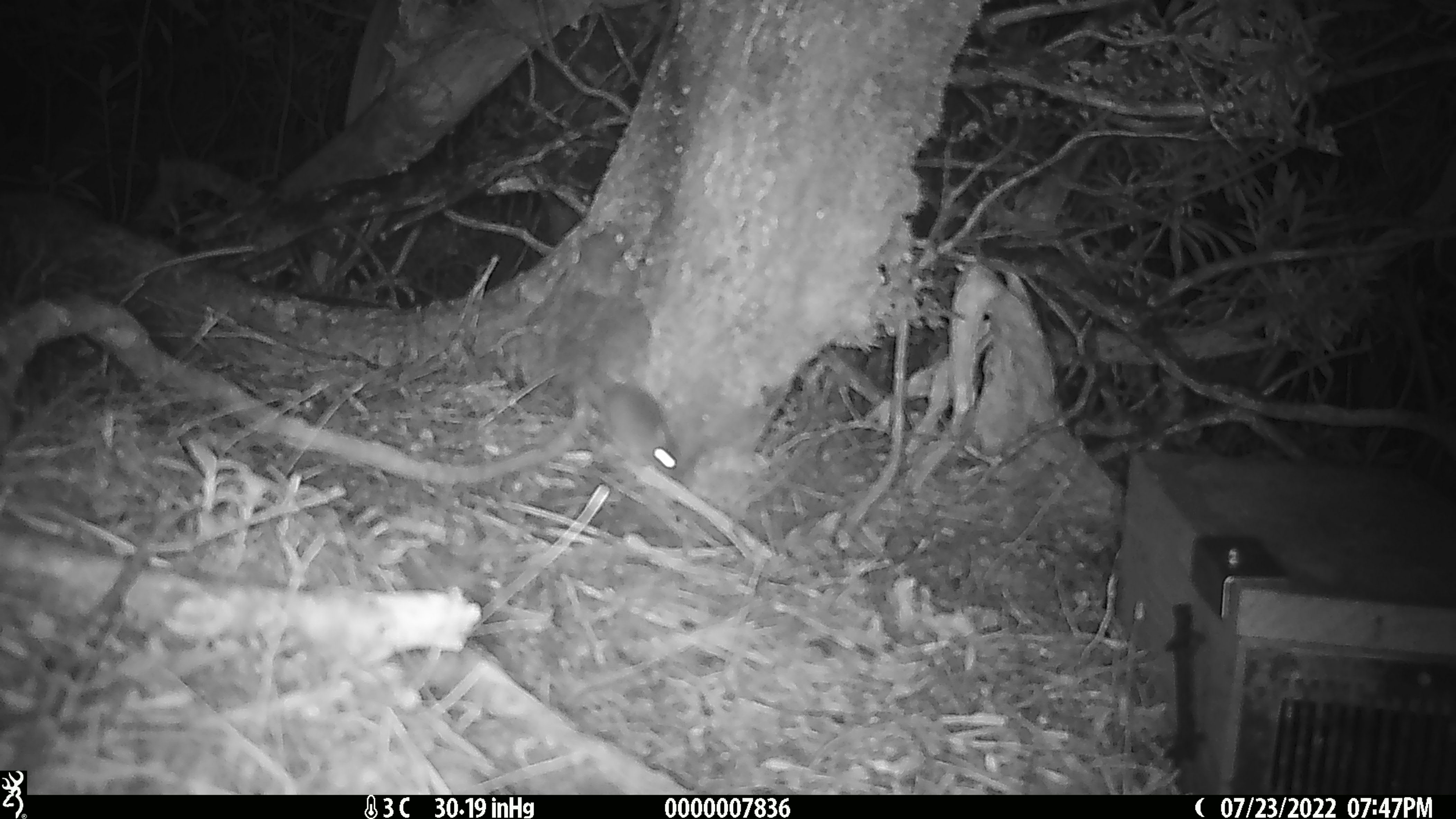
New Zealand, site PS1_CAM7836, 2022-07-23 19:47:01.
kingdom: Animalia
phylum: Chordata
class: Mammalia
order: Rodentia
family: Muridae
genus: Mus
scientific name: Mus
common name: mouse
Mouse (Mus).